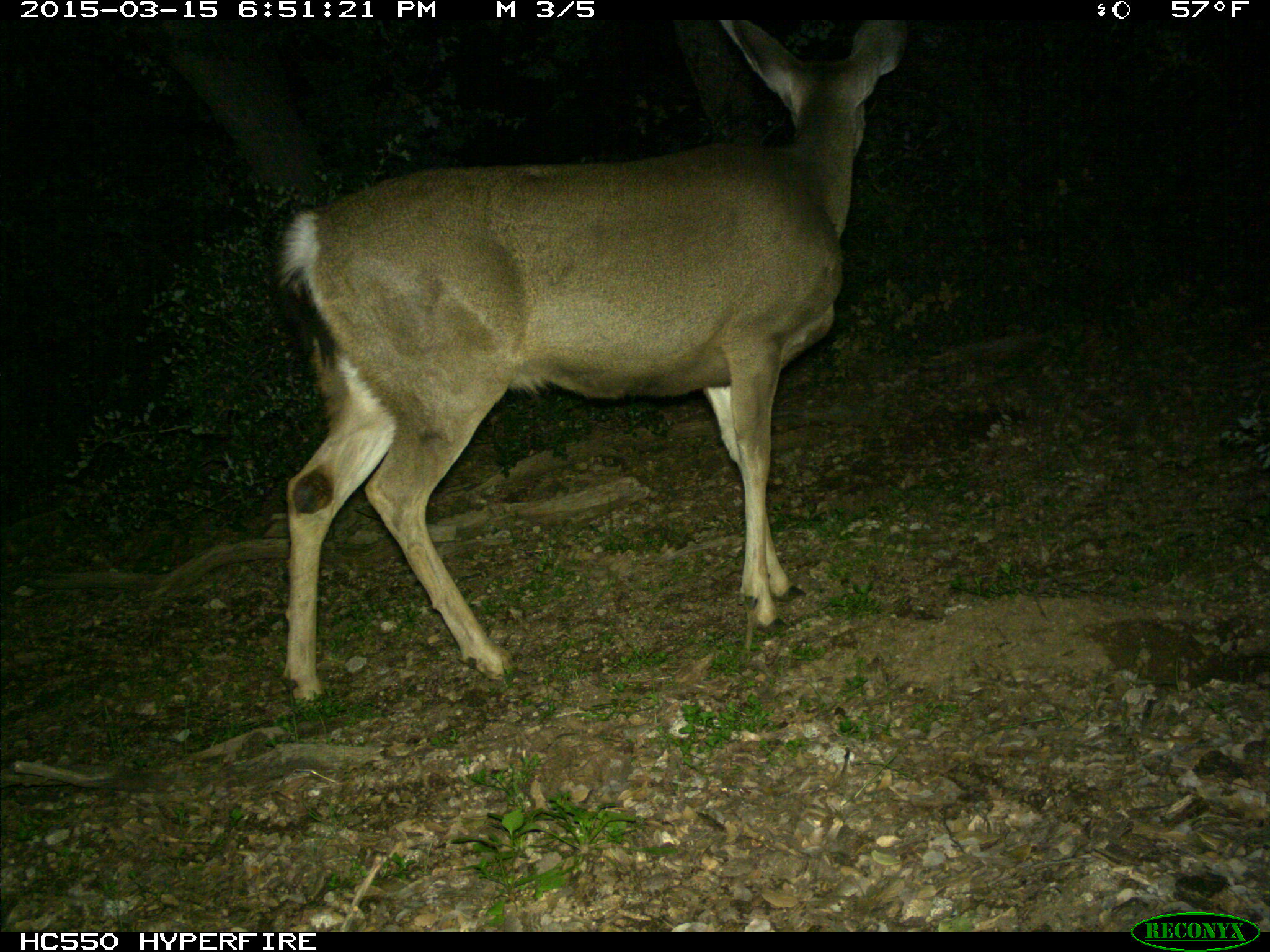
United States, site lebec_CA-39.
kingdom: Animalia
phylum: Chordata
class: Mammalia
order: Artiodactyla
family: Cervidae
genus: Odocoileus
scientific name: Odocoileus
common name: deer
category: unidentified deer